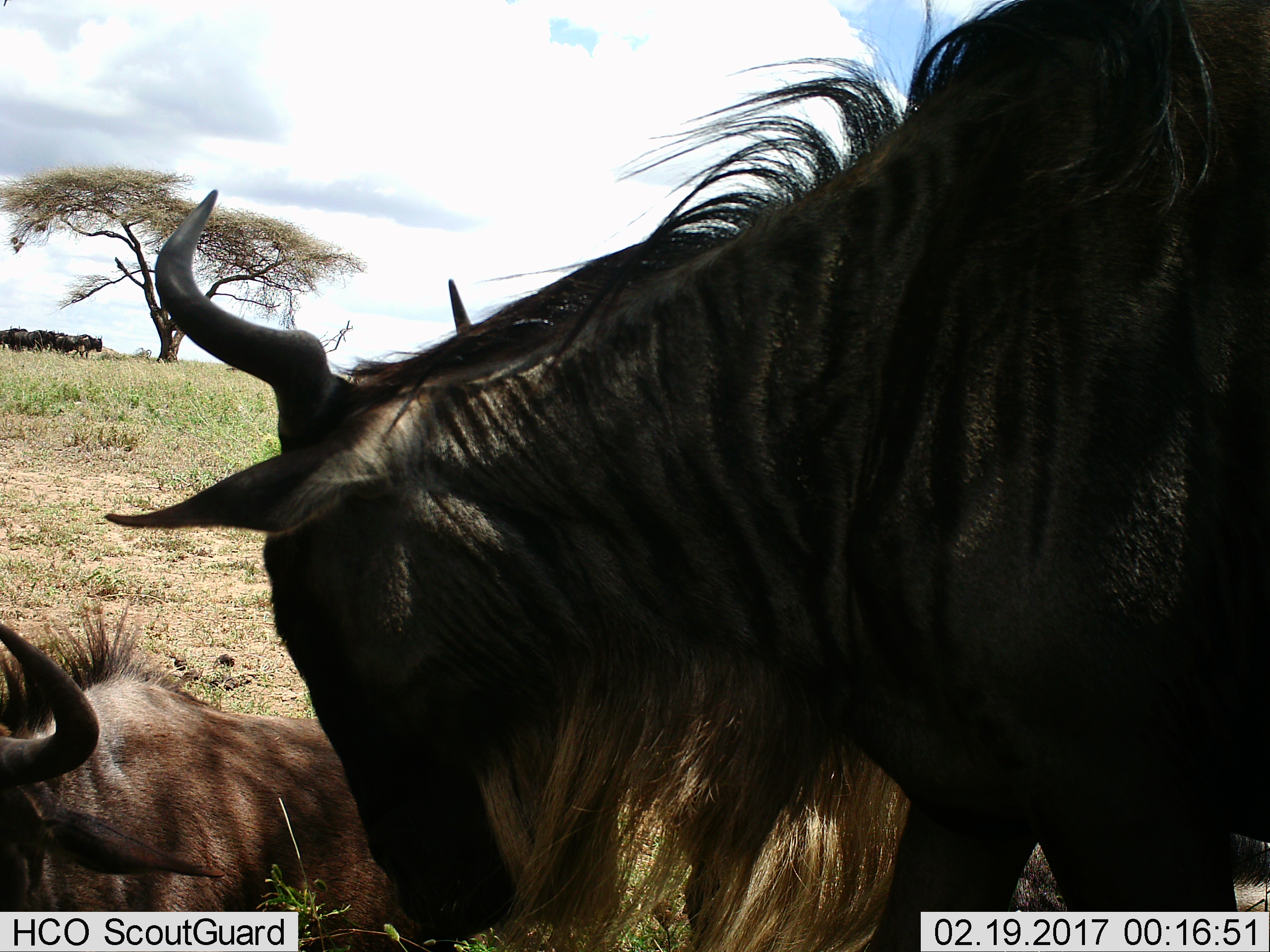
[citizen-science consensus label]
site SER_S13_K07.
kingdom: Animalia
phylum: Chordata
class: Mammalia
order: Artiodactyla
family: Bovidae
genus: Connochaetes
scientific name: Connochaetes taurinus taurinus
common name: blue wildebeest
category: wildebeestblue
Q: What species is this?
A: Wildebeestblue (blue wildebeest) (Connochaetes taurinus taurinus).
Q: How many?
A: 8.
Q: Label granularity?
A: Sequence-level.